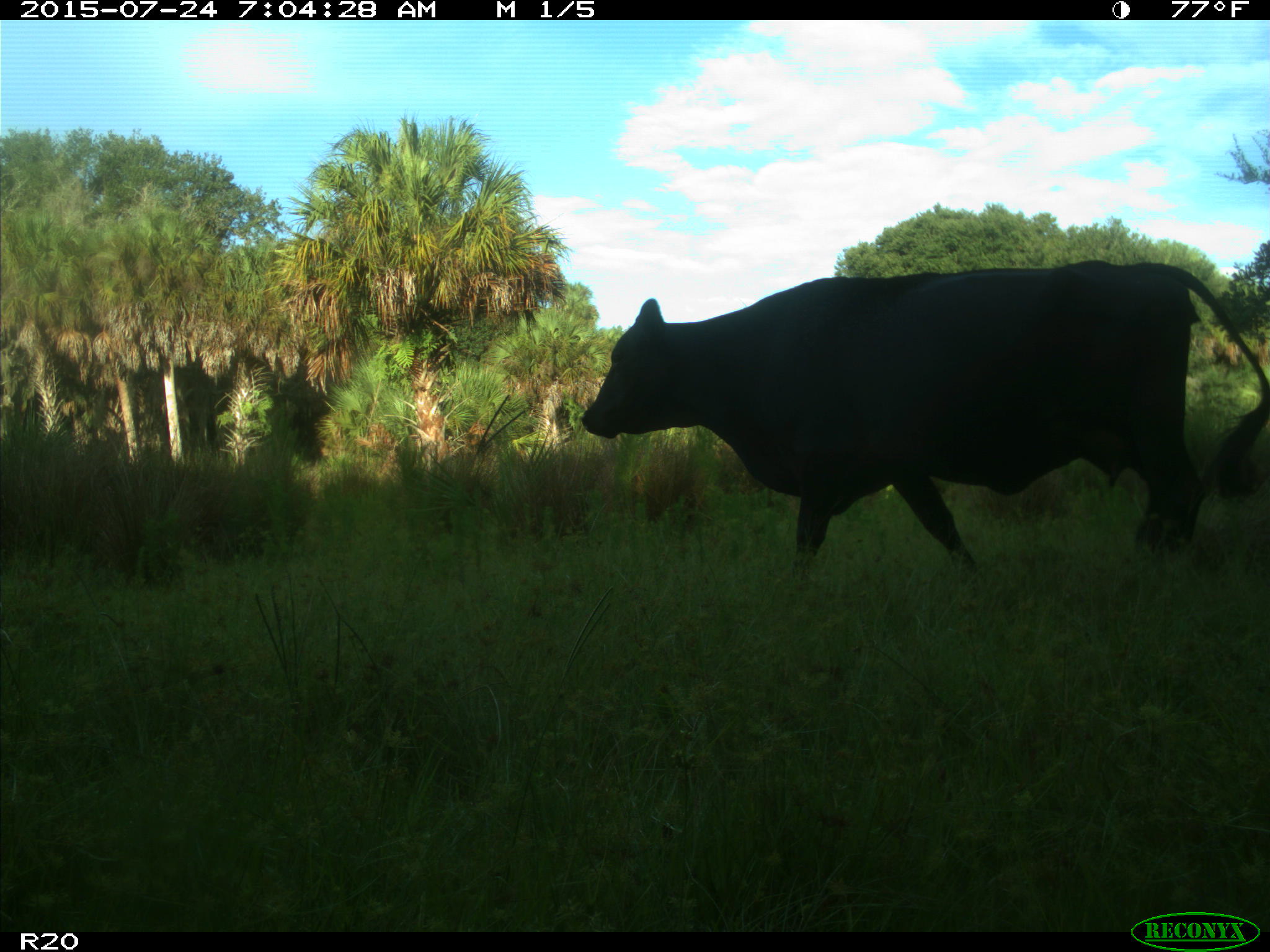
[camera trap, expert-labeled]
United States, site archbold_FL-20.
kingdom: Animalia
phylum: Chordata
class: Mammalia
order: Artiodactyla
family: Bovidae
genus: Bos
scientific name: Bos taurus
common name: domestic cow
Bos taurus (domestic cow).